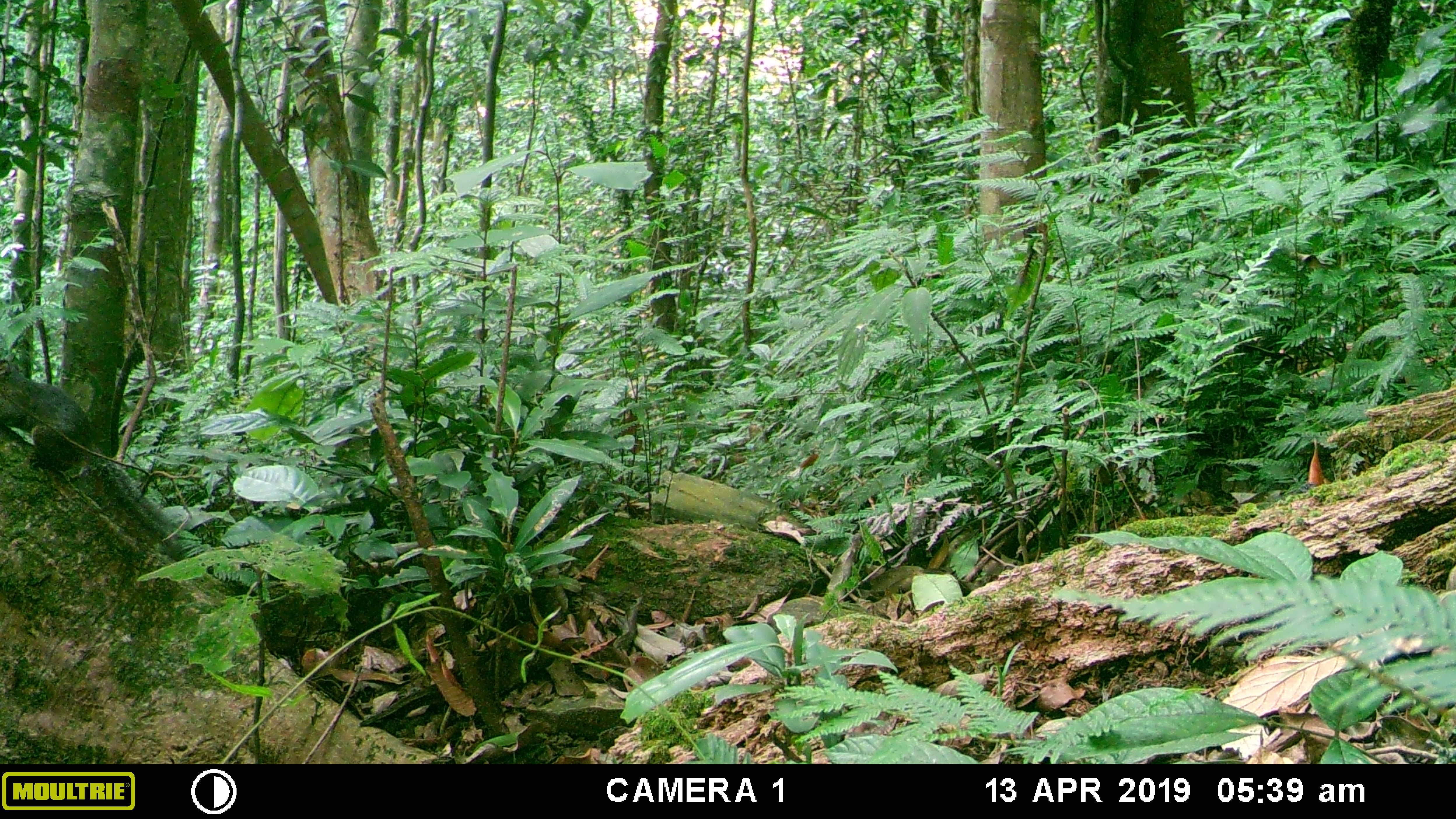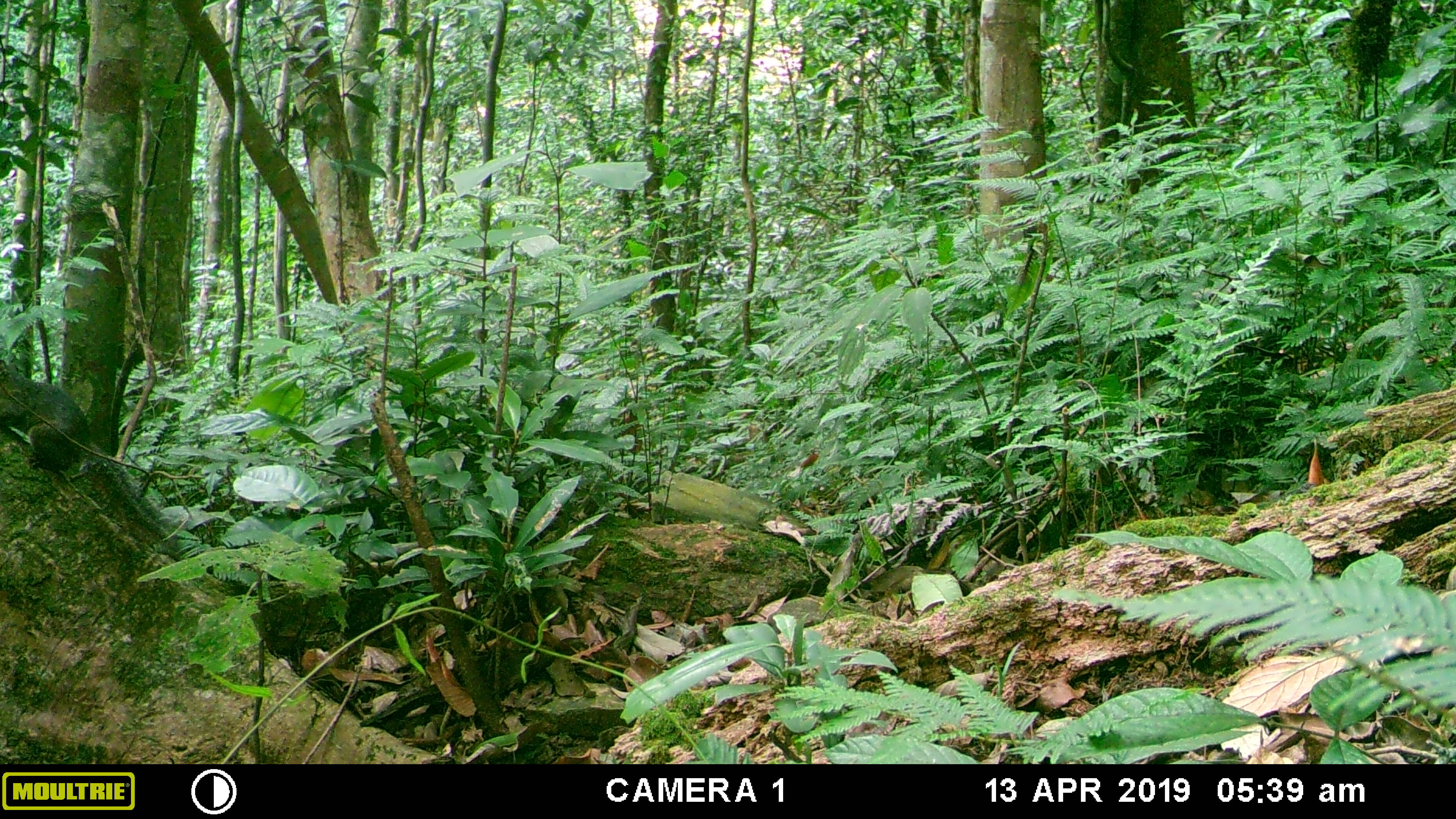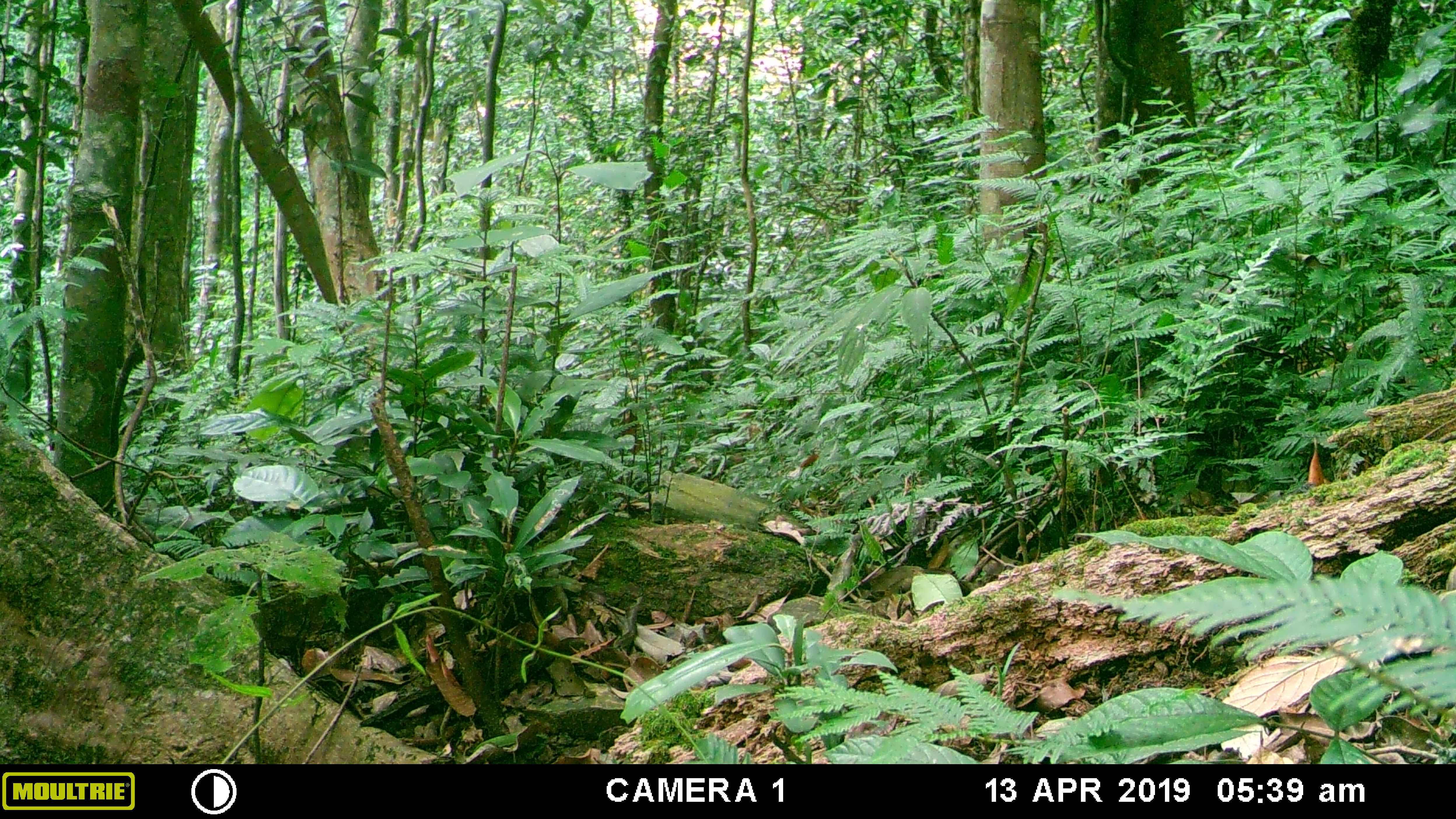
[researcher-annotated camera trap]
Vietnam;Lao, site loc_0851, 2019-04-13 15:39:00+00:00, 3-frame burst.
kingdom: Animalia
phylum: Chordata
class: Mammalia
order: Rodentia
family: Sciuridae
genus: Dremomys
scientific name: Dremomys rufigenis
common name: red-cheeked squirrel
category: red cheeked squirrel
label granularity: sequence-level